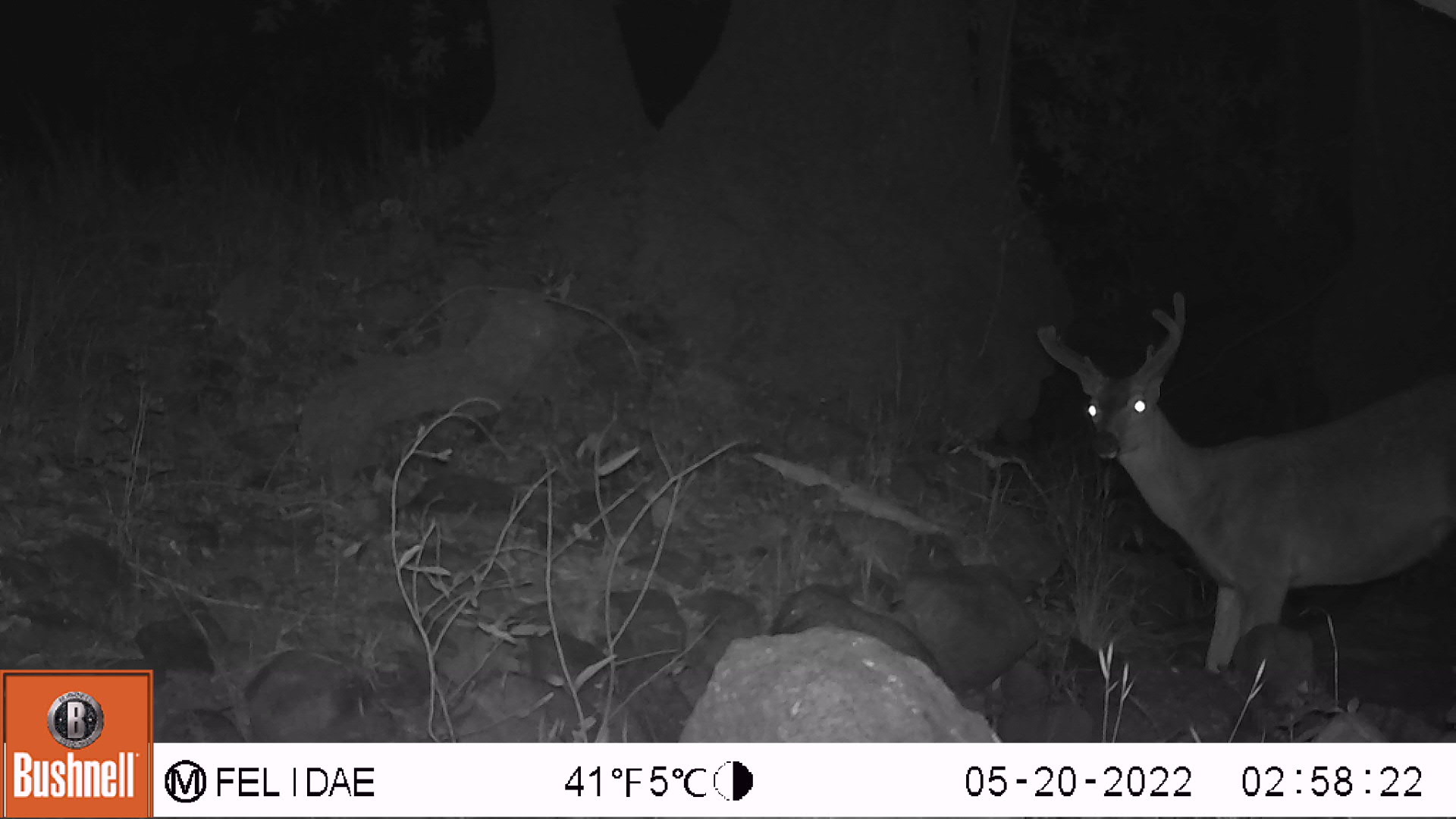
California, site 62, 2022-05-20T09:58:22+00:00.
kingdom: Animalia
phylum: Chordata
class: Mammalia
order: Artiodactyla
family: Cervidae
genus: Odocoileus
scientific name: Odocoileus hemionus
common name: mule deer